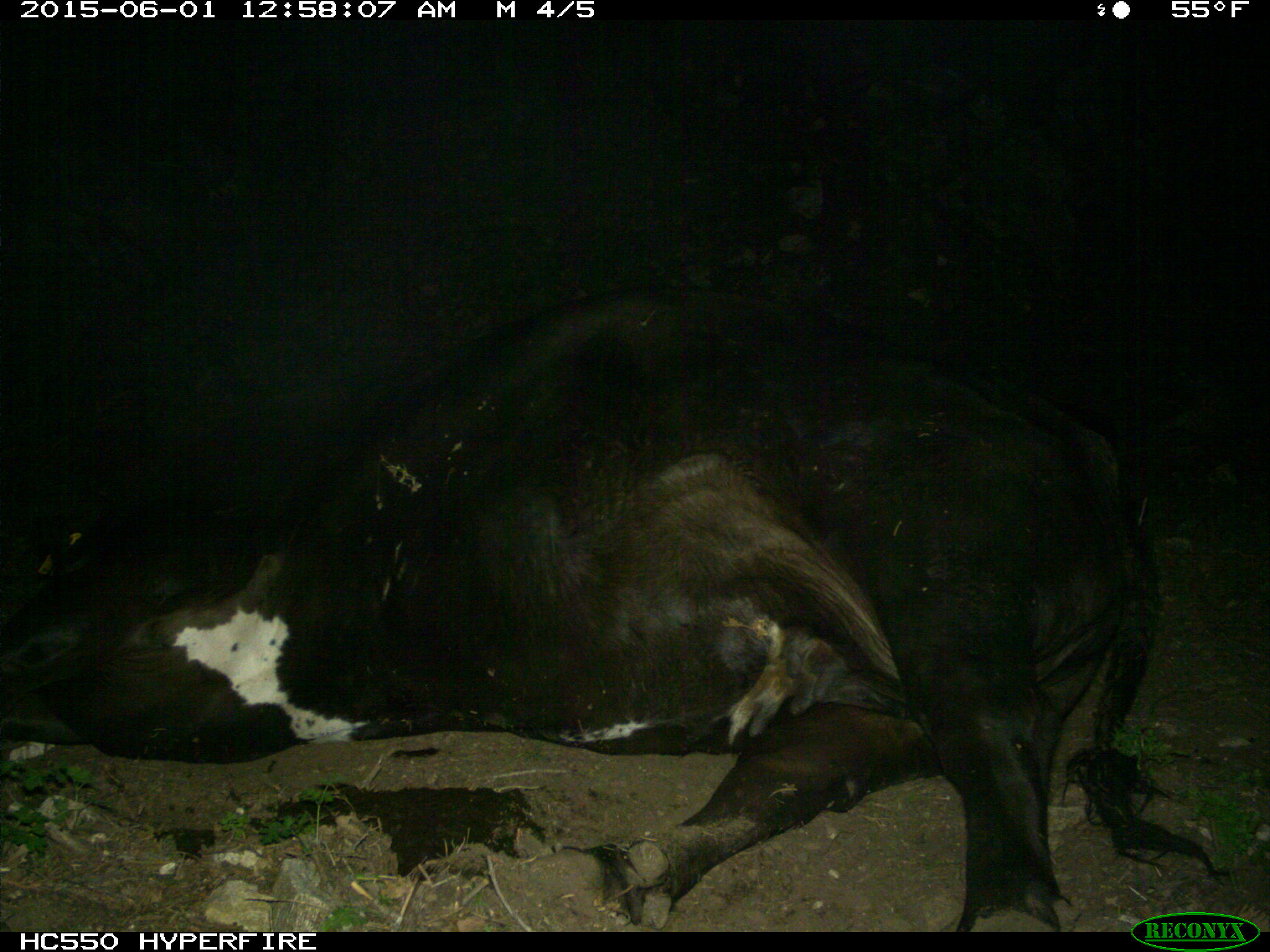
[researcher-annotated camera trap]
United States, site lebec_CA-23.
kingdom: Animalia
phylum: Chordata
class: Mammalia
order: Artiodactyla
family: Bovidae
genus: Bos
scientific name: Bos taurus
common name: domestic cow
Bos taurus (domestic cow).